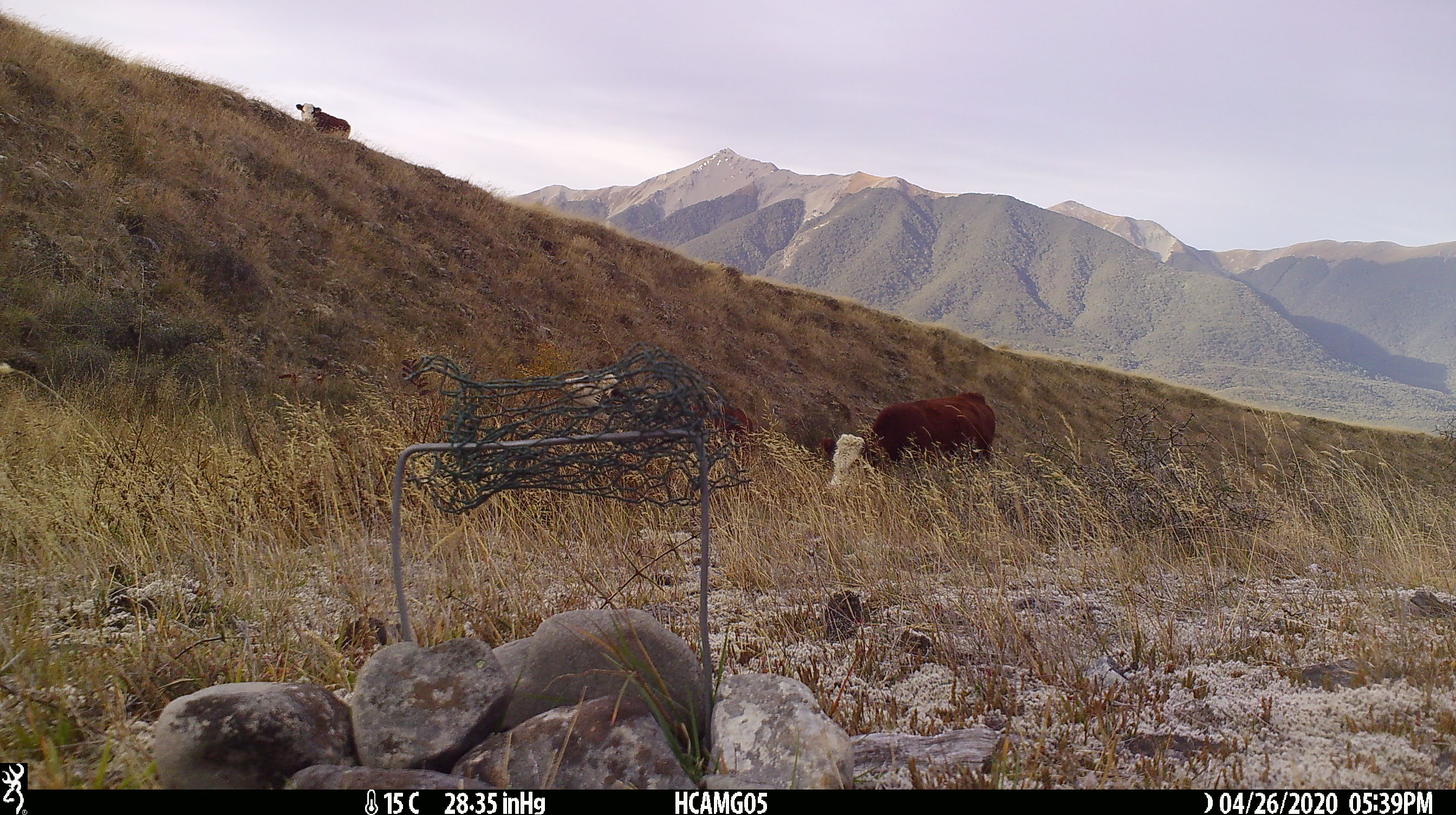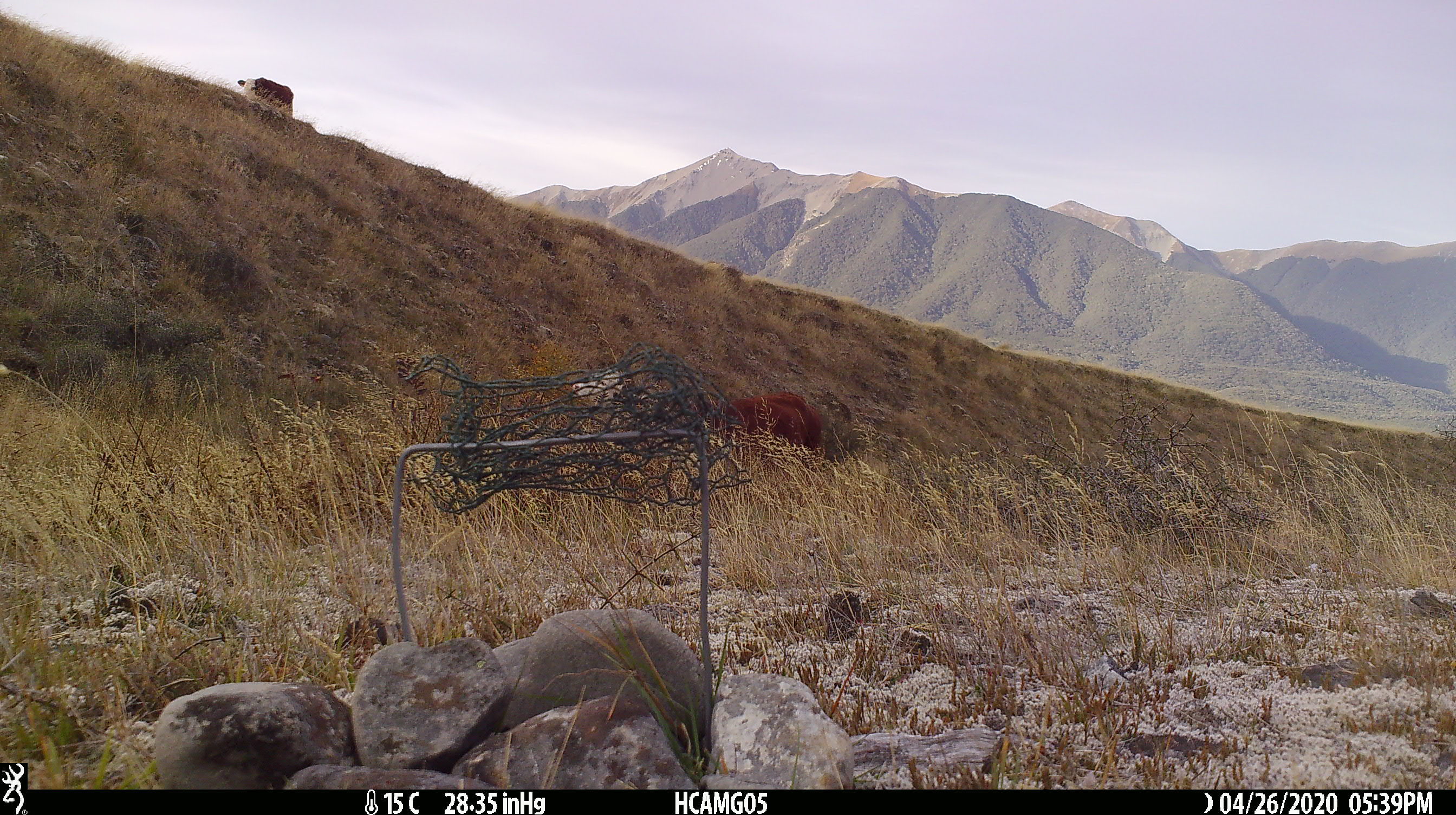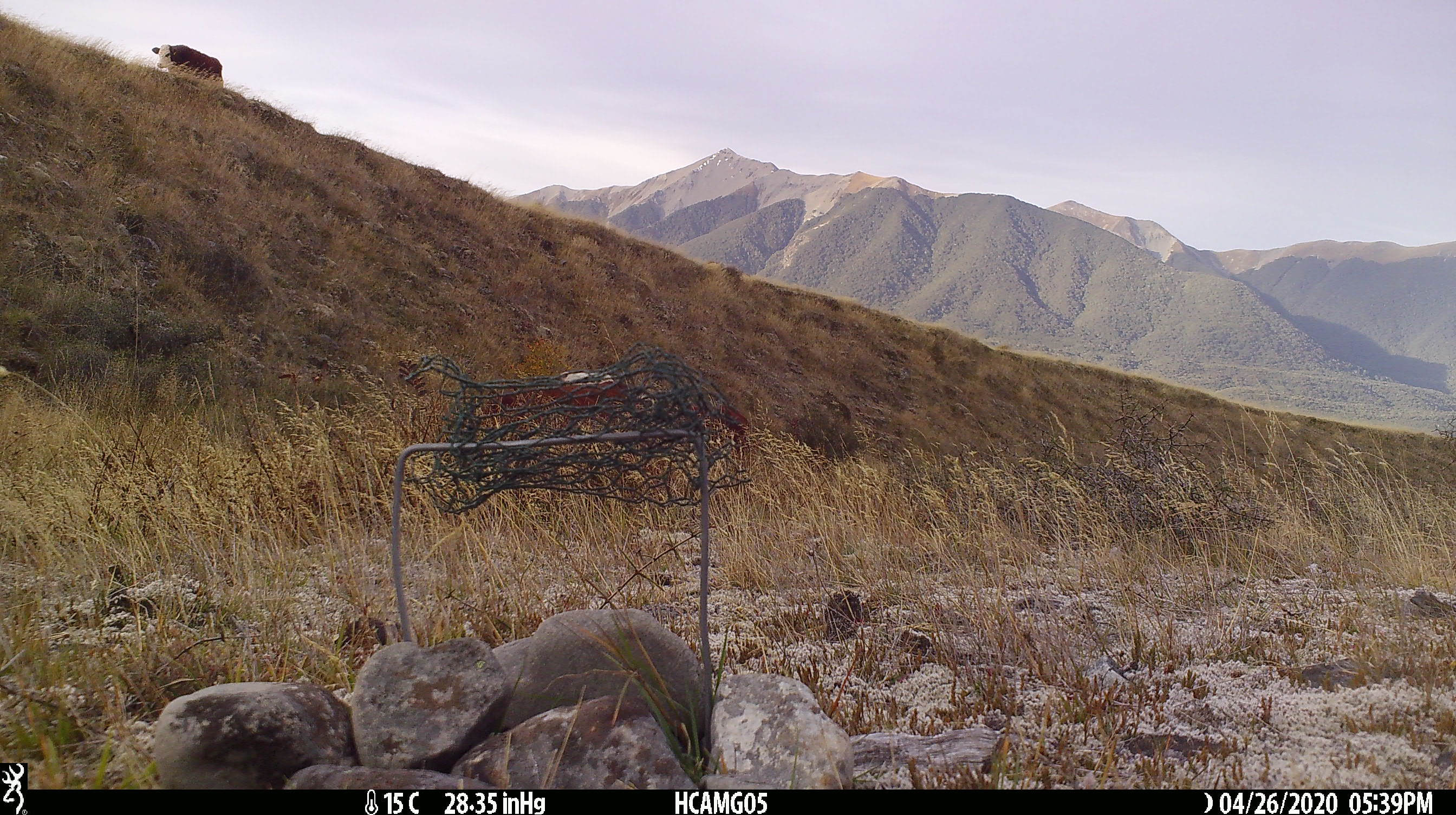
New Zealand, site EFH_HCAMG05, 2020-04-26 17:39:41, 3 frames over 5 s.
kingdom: Animalia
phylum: Chordata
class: Mammalia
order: Artiodactyla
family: Bovidae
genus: Bos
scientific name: Bos taurus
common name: domestic cow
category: cow